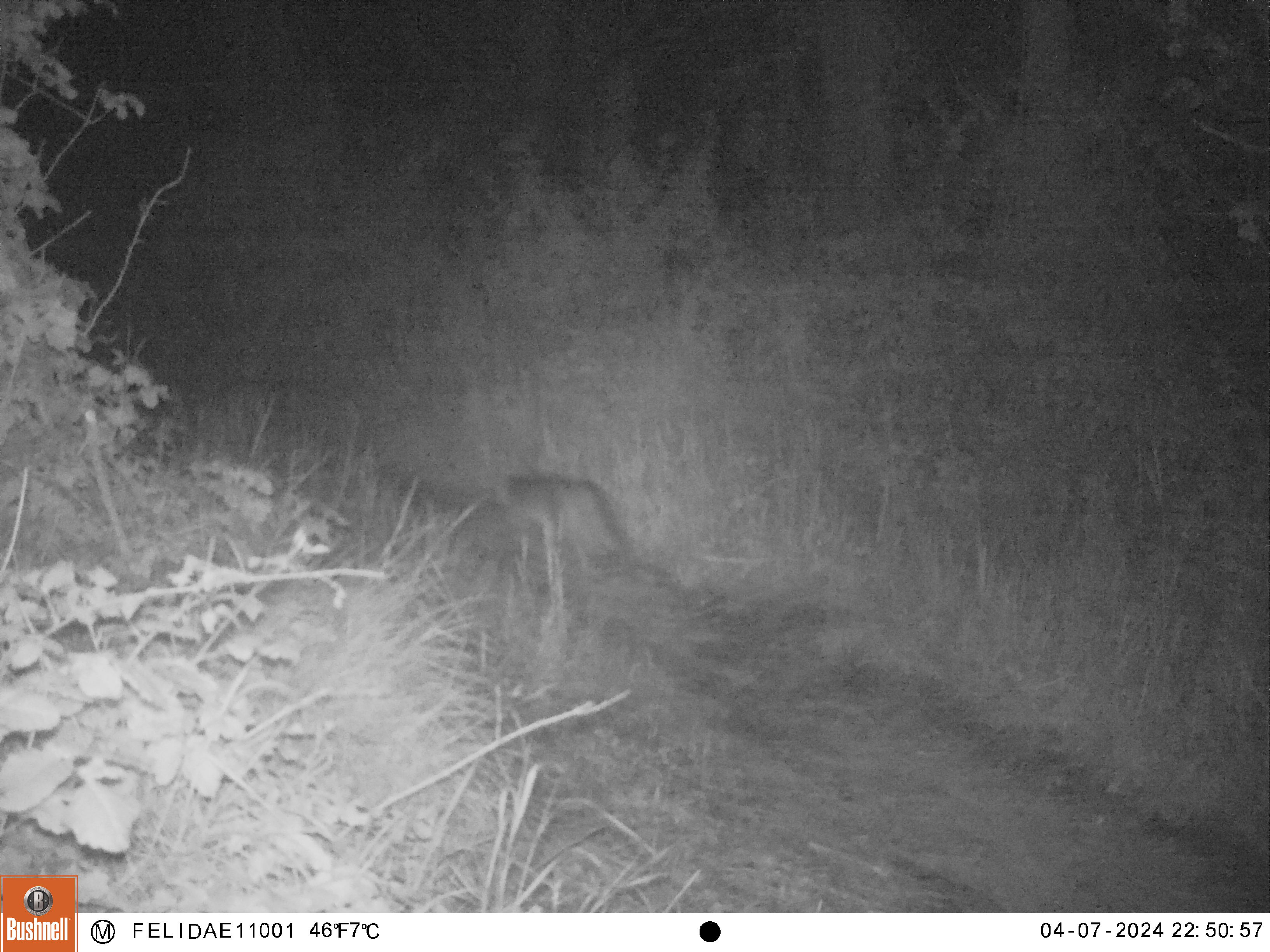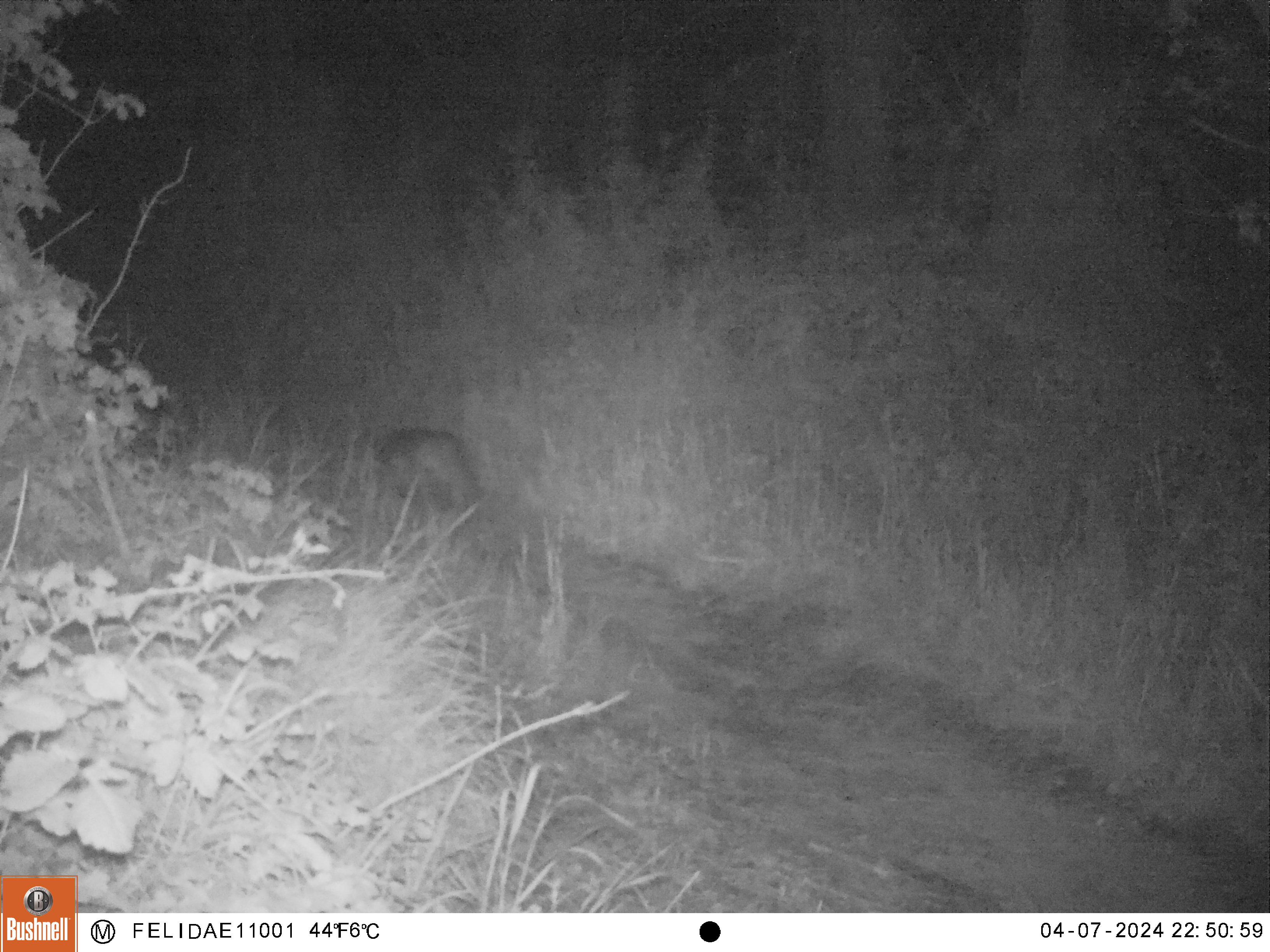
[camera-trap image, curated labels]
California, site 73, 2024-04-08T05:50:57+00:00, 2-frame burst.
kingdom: Animalia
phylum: Chordata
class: Mammalia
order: Carnivora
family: Canidae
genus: Urocyon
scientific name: Urocyon cinereoargenteus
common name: gray fox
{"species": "gray fox (Urocyon cinereoargenteus)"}